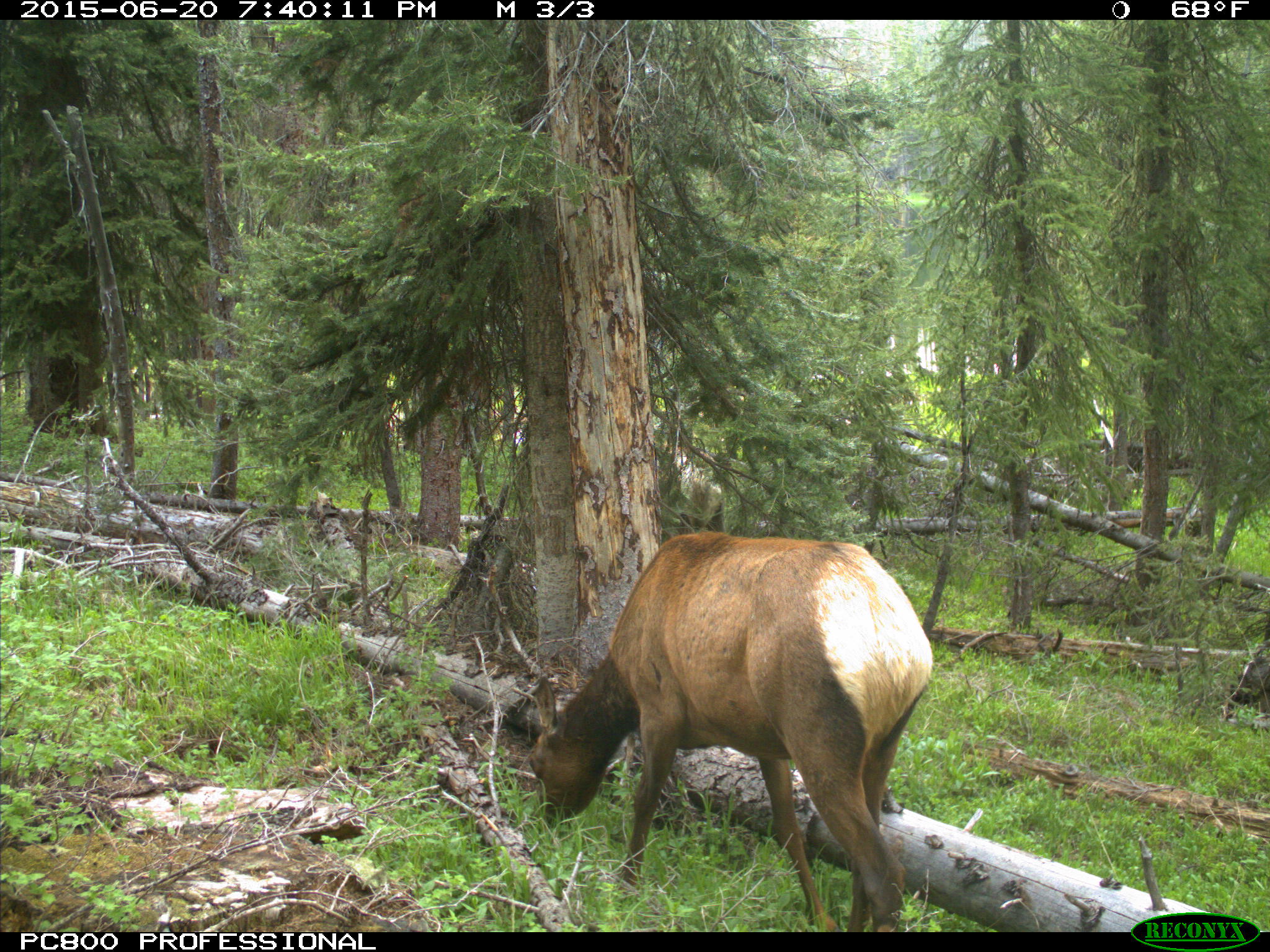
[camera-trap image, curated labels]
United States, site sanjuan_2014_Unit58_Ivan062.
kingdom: Animalia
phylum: Chordata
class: Mammalia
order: Artiodactyla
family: Cervidae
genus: Cervus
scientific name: Cervus elaphus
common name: red deer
Cervus elaphus (red deer).